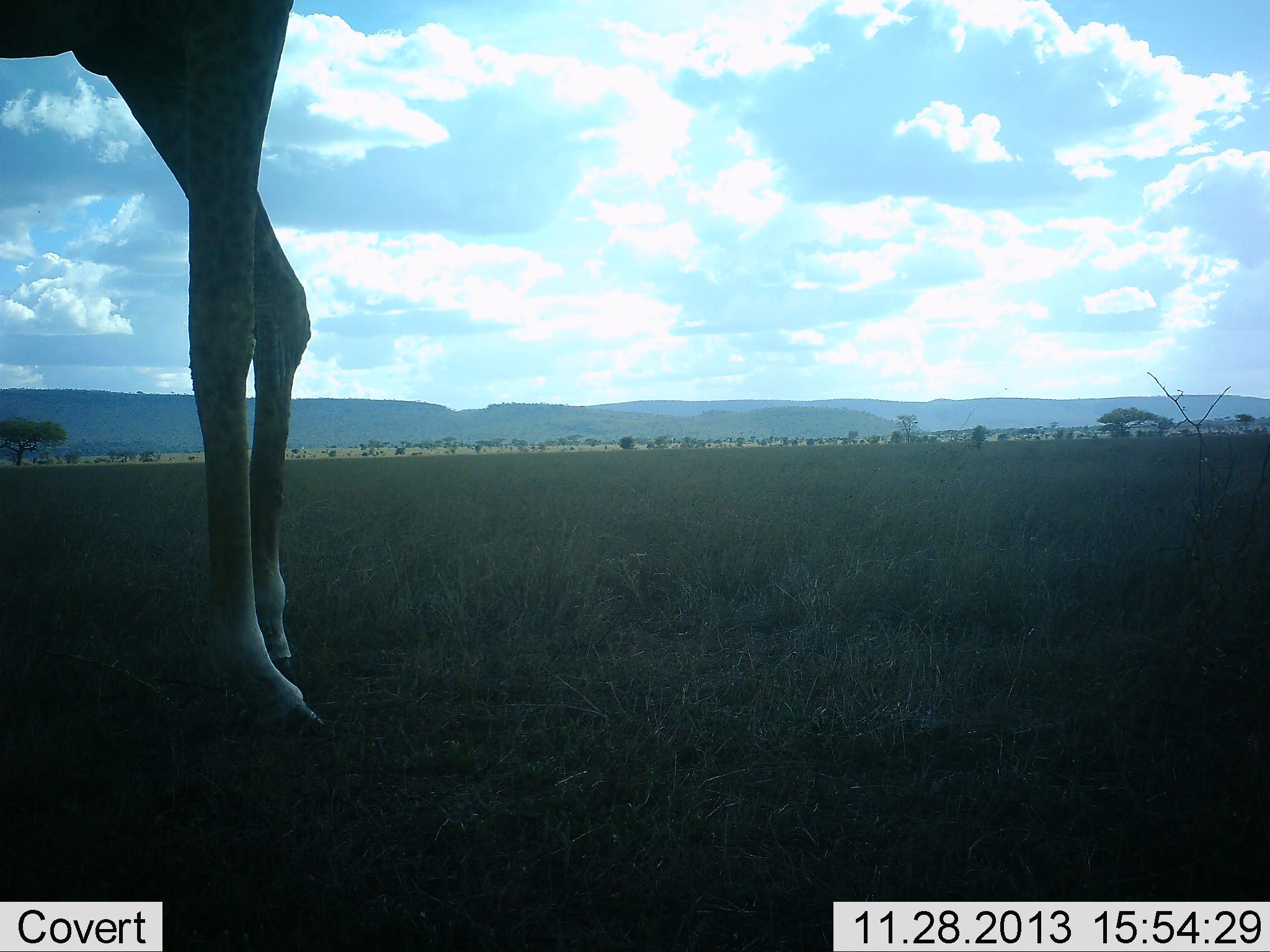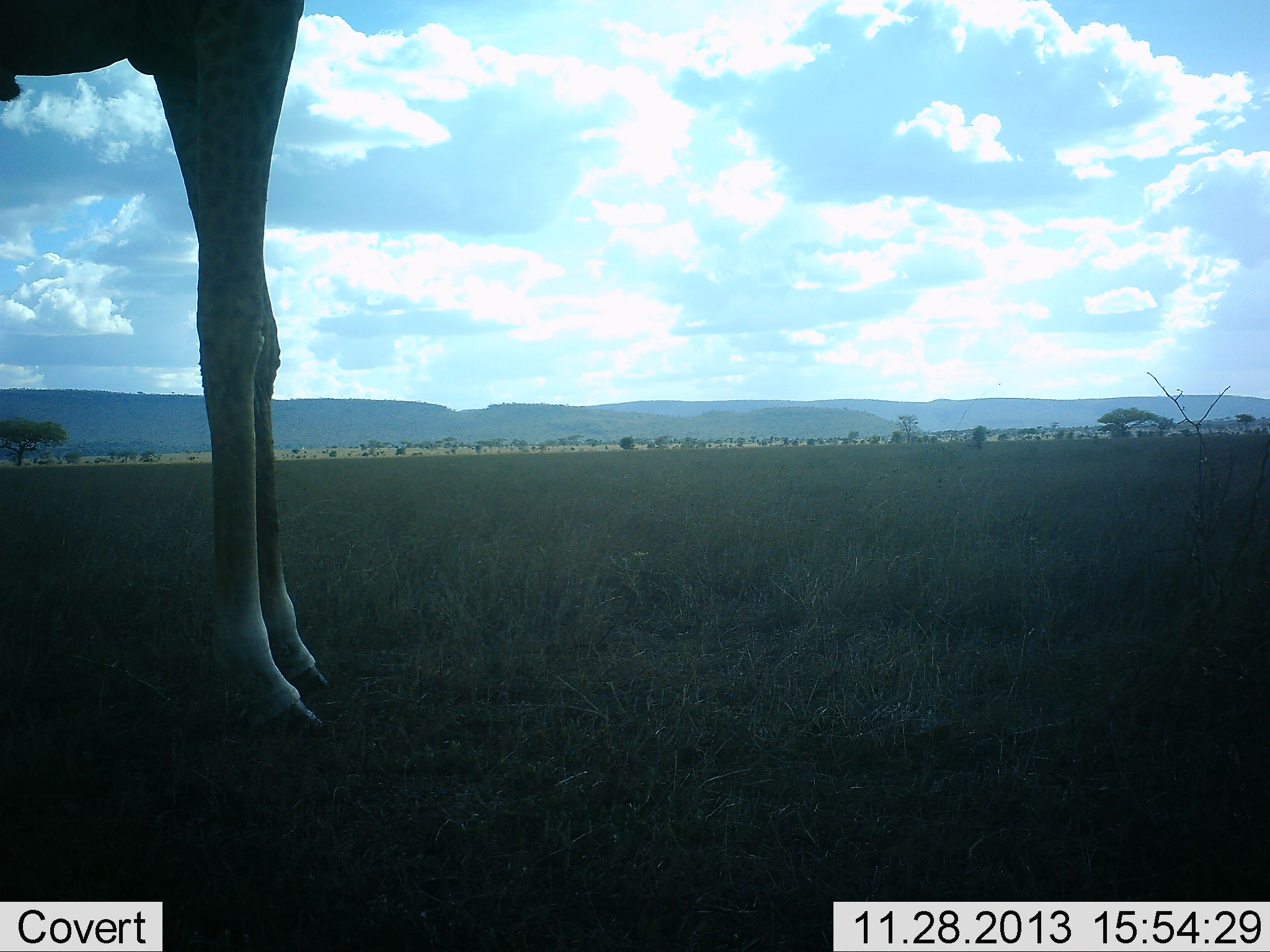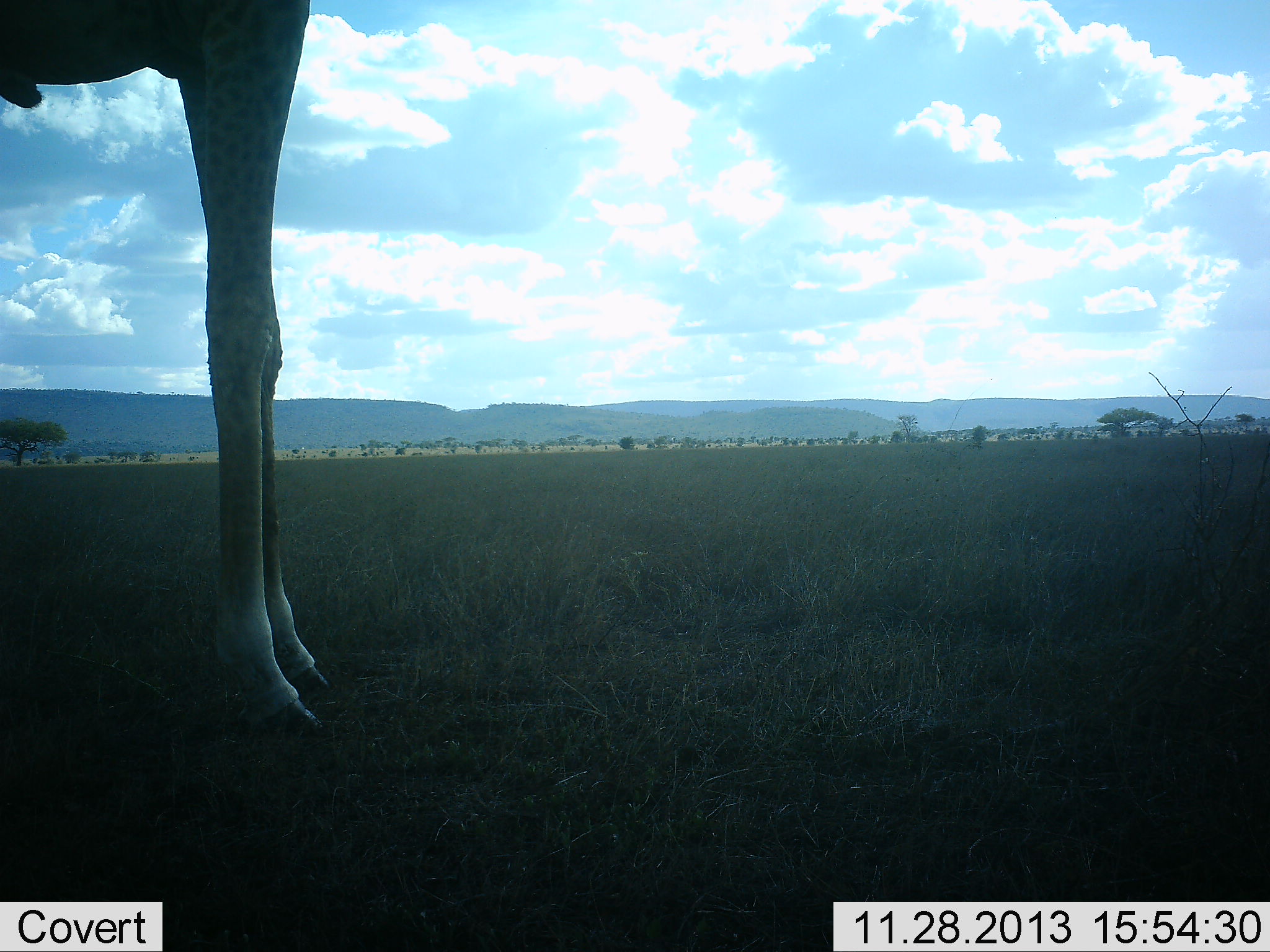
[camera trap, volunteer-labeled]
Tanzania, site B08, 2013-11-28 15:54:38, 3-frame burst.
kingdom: Animalia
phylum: Chordata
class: Mammalia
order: Artiodactyla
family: Giraffidae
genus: Giraffa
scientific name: Giraffa camelopardalis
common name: giraffe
Giraffe (Giraffa camelopardalis), count 1. Behavior (volunteer vote fractions): standing 80%, resting 10%, moving 20%, interacting 0%. Young present (vote fraction): 0%. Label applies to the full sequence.